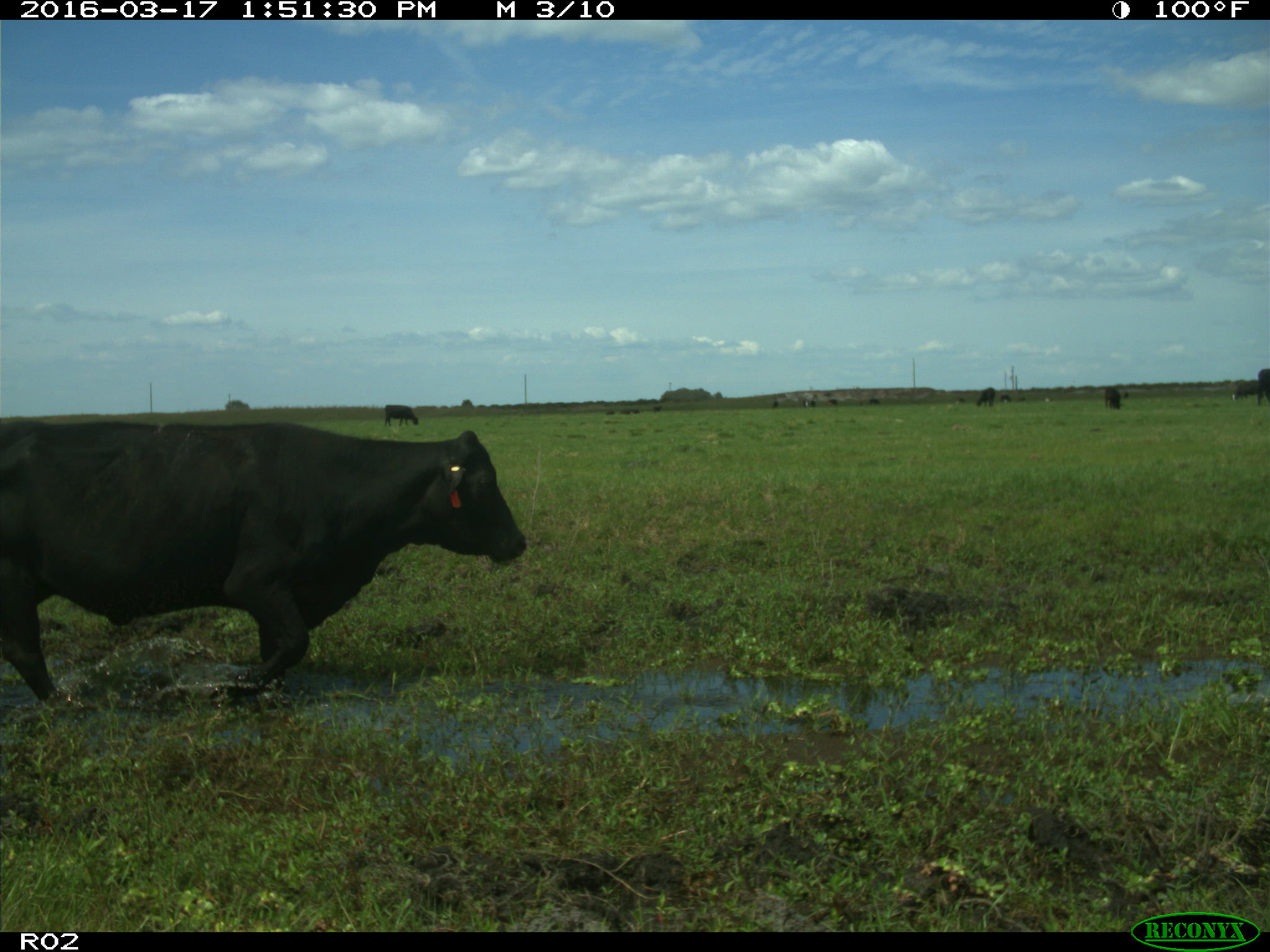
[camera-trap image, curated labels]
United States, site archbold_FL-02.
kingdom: Animalia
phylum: Chordata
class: Mammalia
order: Artiodactyla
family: Bovidae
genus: Bos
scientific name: Bos taurus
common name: domestic cow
Bos taurus (domestic cow).